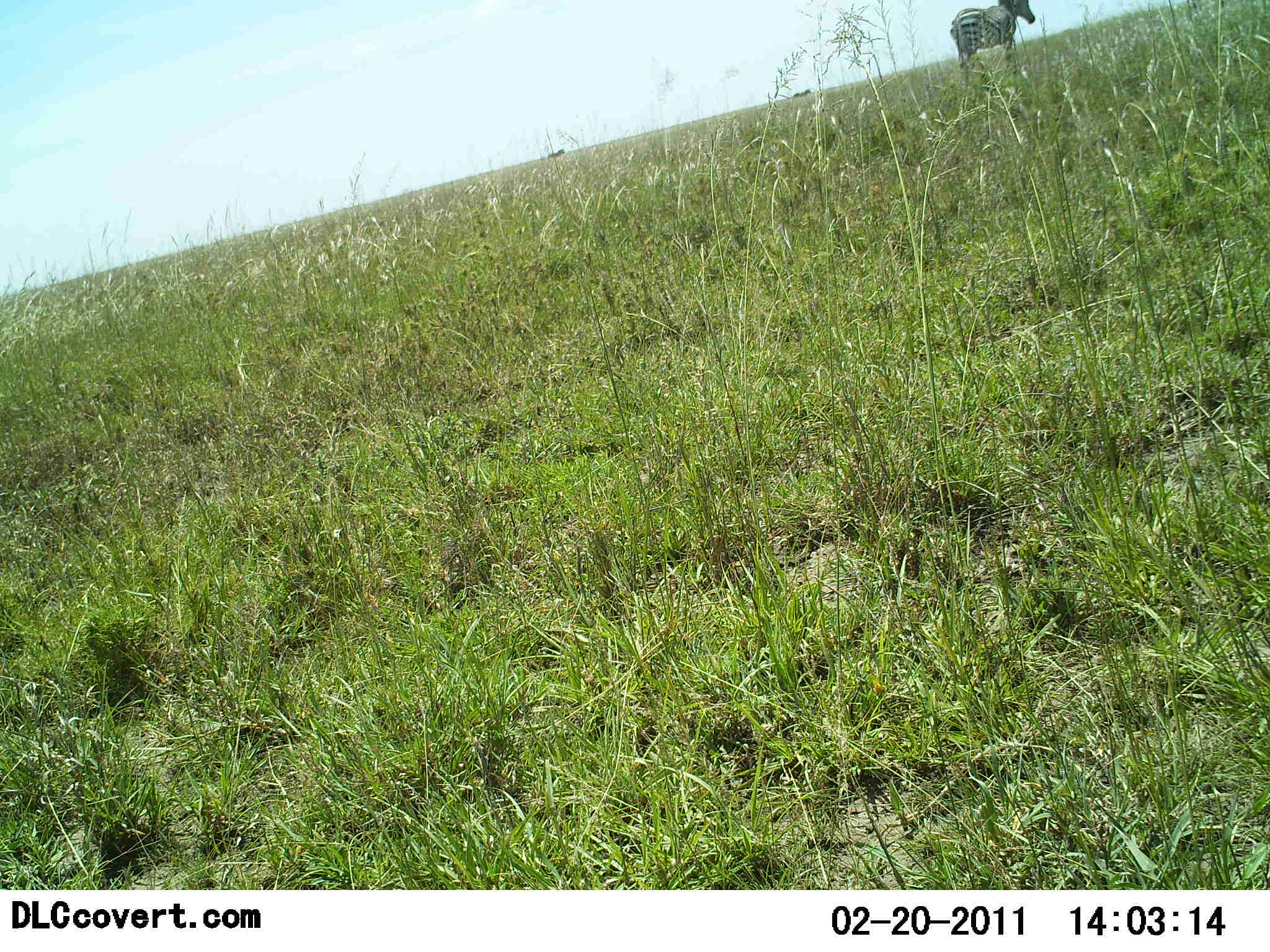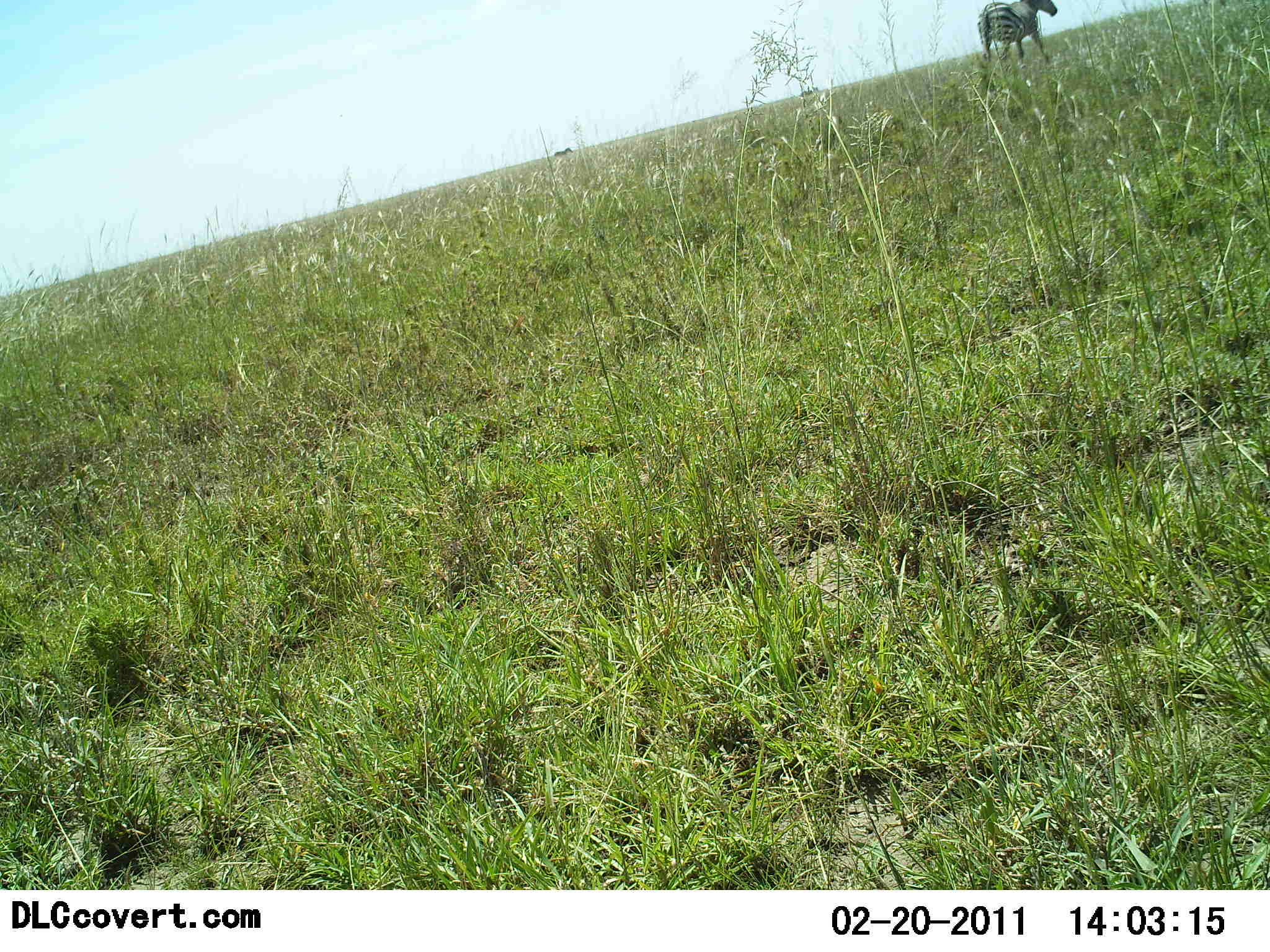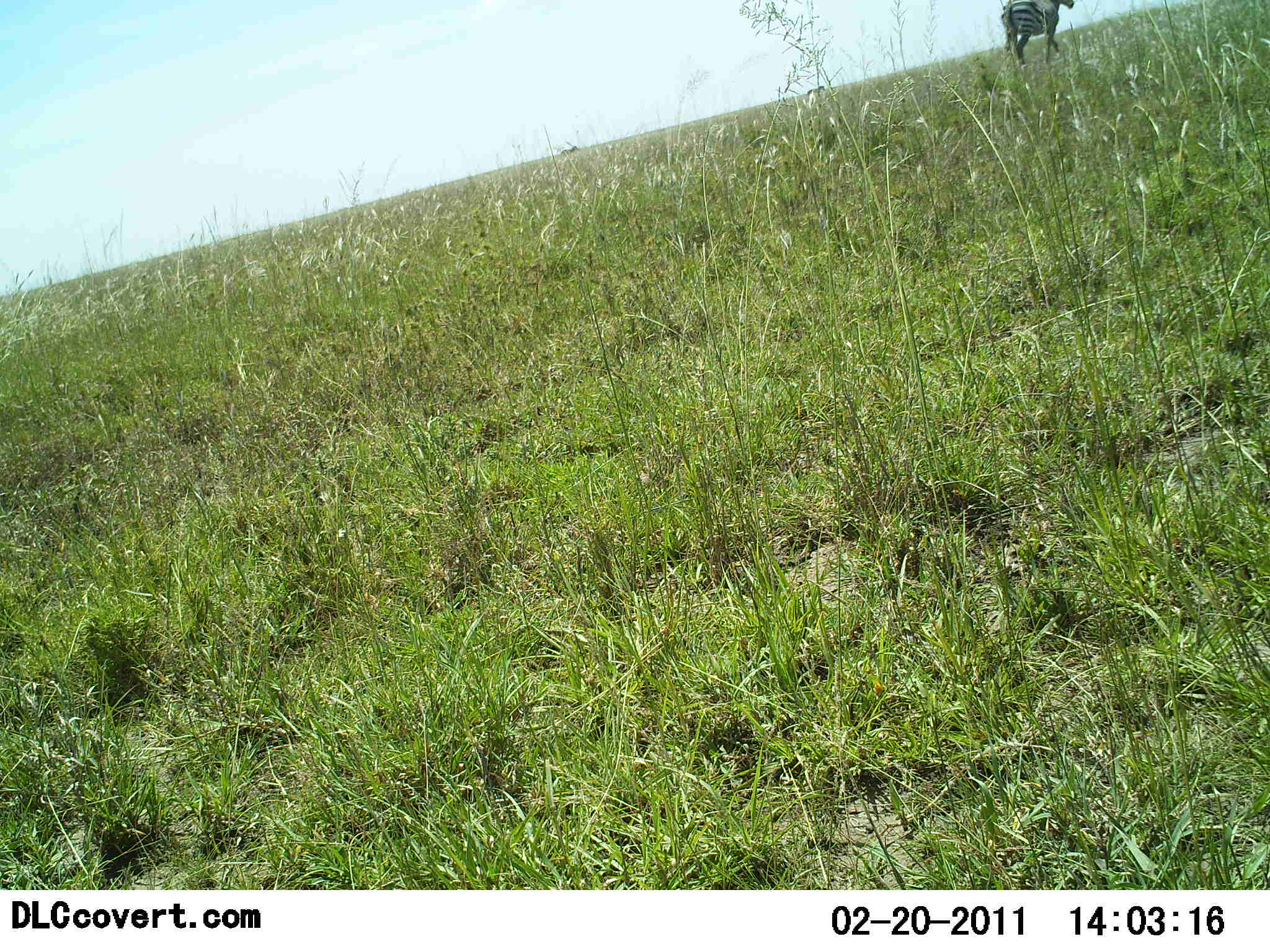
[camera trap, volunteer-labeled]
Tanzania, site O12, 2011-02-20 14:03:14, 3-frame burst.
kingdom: Animalia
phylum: Chordata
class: Mammalia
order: Perissodactyla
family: Equidae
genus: Equus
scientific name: Equus quagga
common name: plains zebra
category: zebra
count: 1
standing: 29%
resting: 0%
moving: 79%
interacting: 0%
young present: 0%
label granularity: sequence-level